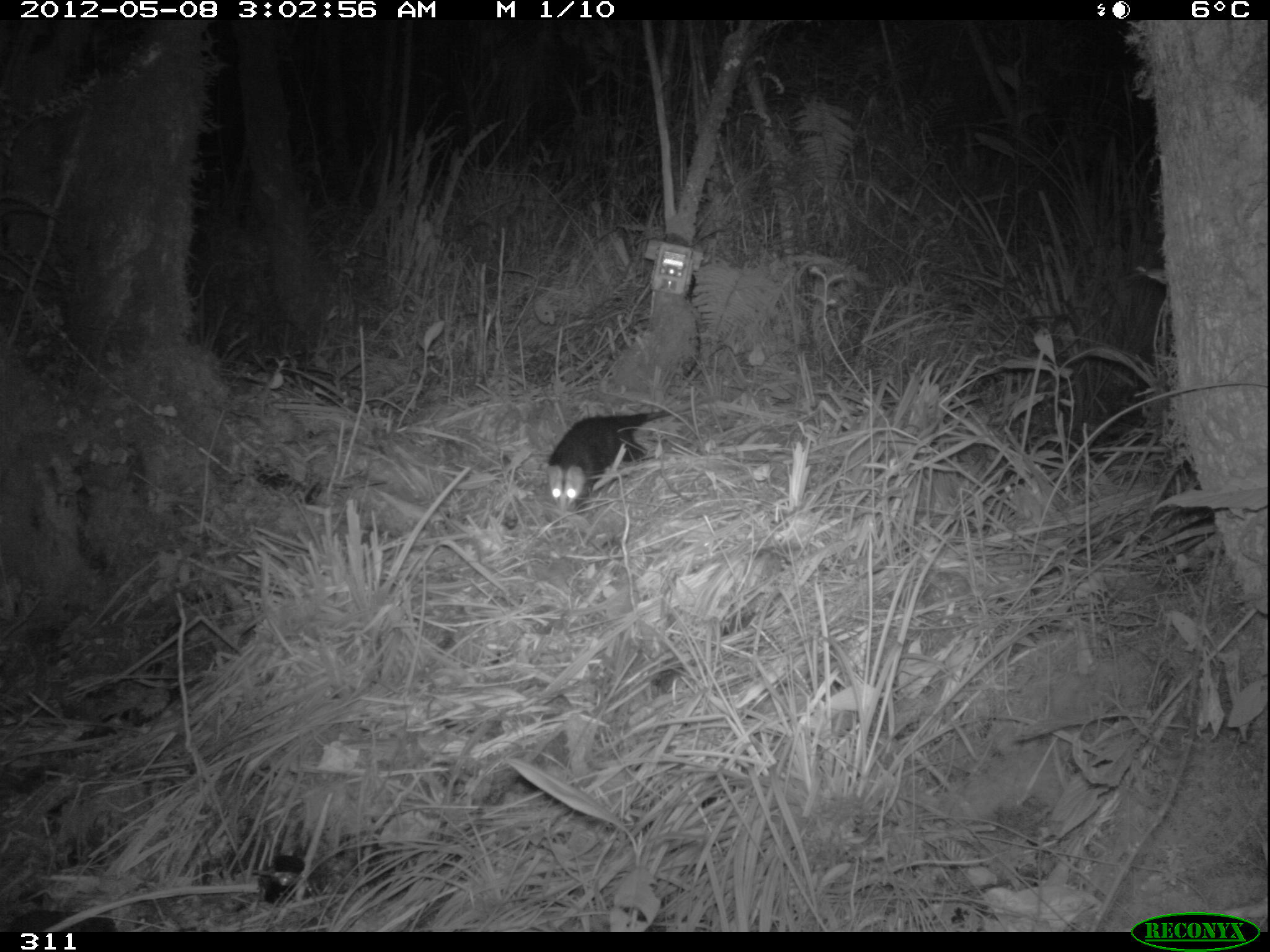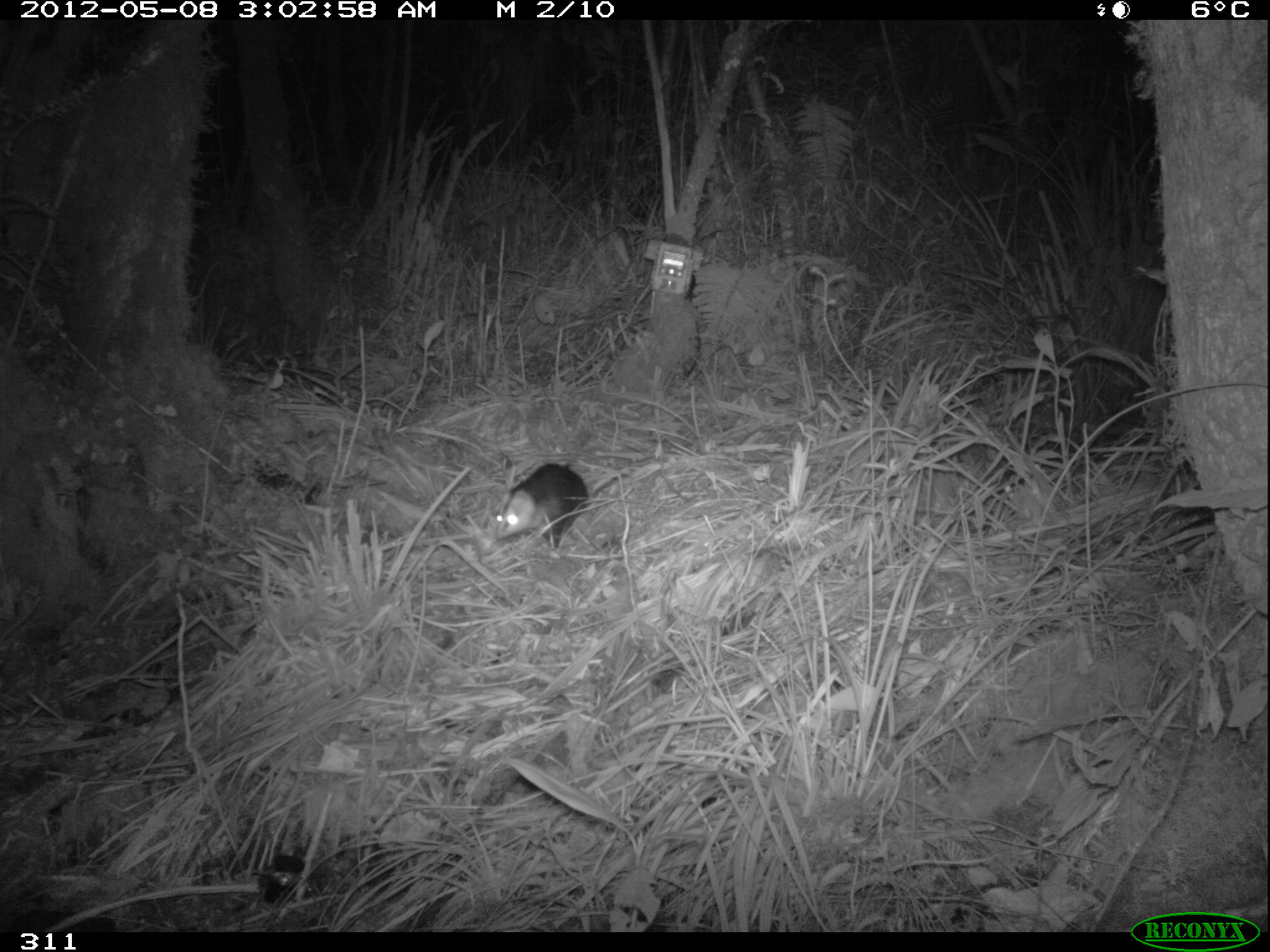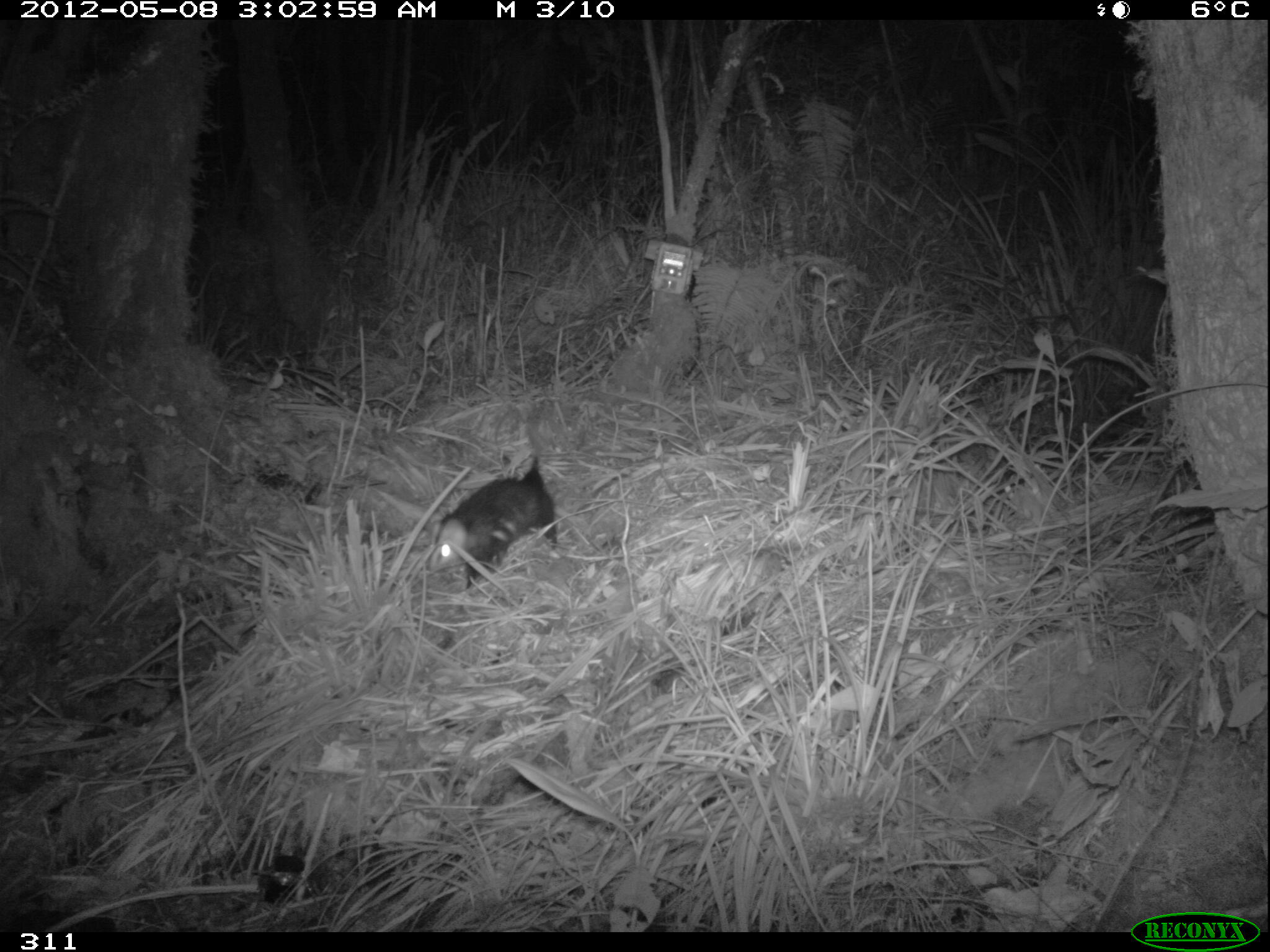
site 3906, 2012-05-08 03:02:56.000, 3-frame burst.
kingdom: Animalia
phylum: Chordata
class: Mammalia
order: Didelphimorphia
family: Didelphidae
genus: Didelphis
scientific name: Didelphis pernigra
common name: andean white-eared opossum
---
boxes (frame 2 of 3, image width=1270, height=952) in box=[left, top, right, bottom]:
didelphis pernigra: box=[492, 432, 591, 552]